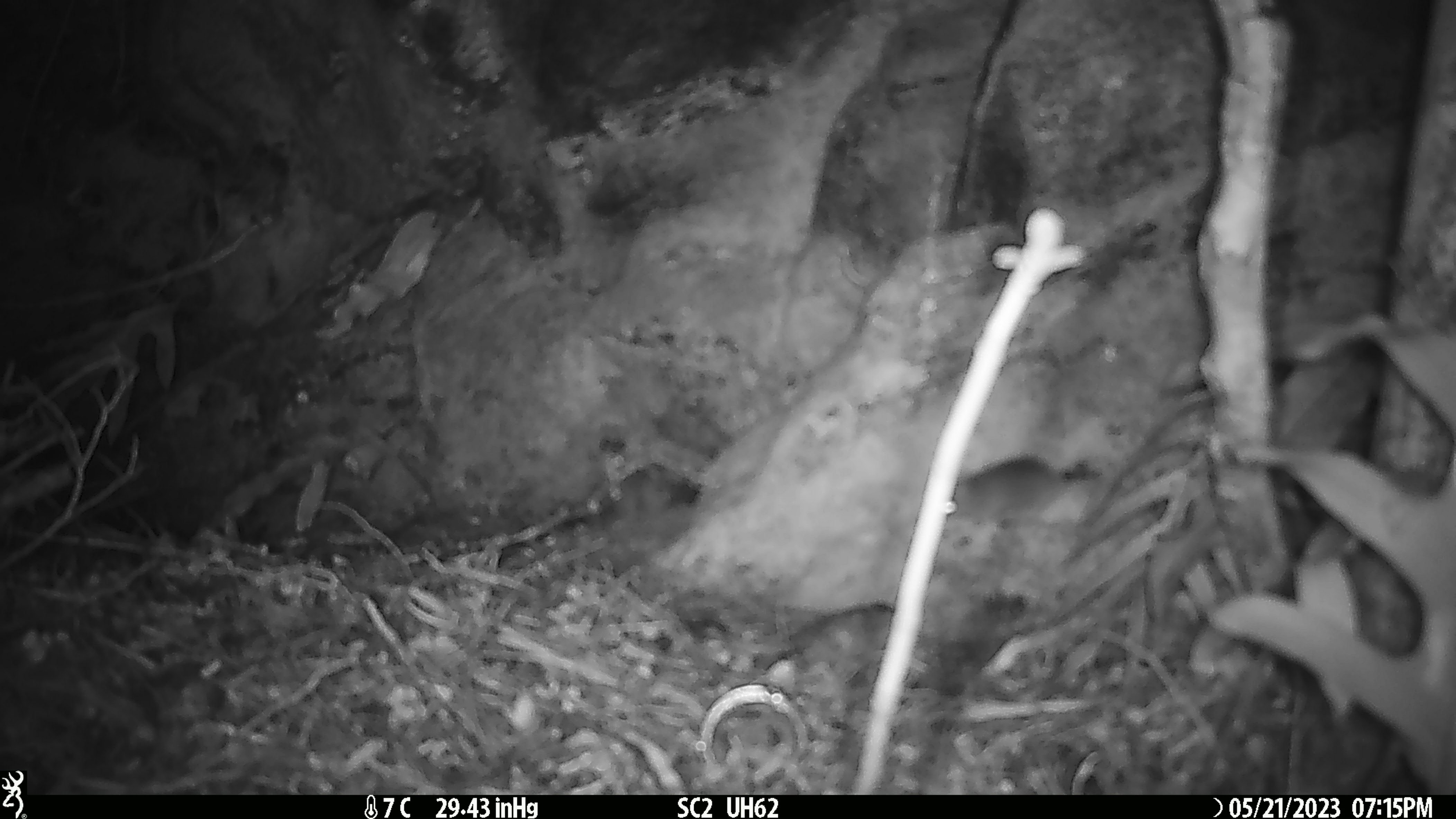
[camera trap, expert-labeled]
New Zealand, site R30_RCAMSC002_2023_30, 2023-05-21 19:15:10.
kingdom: Animalia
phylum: Chordata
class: Mammalia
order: Rodentia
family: Muridae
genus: Mus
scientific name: Mus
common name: mouse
Mouse (Mus).